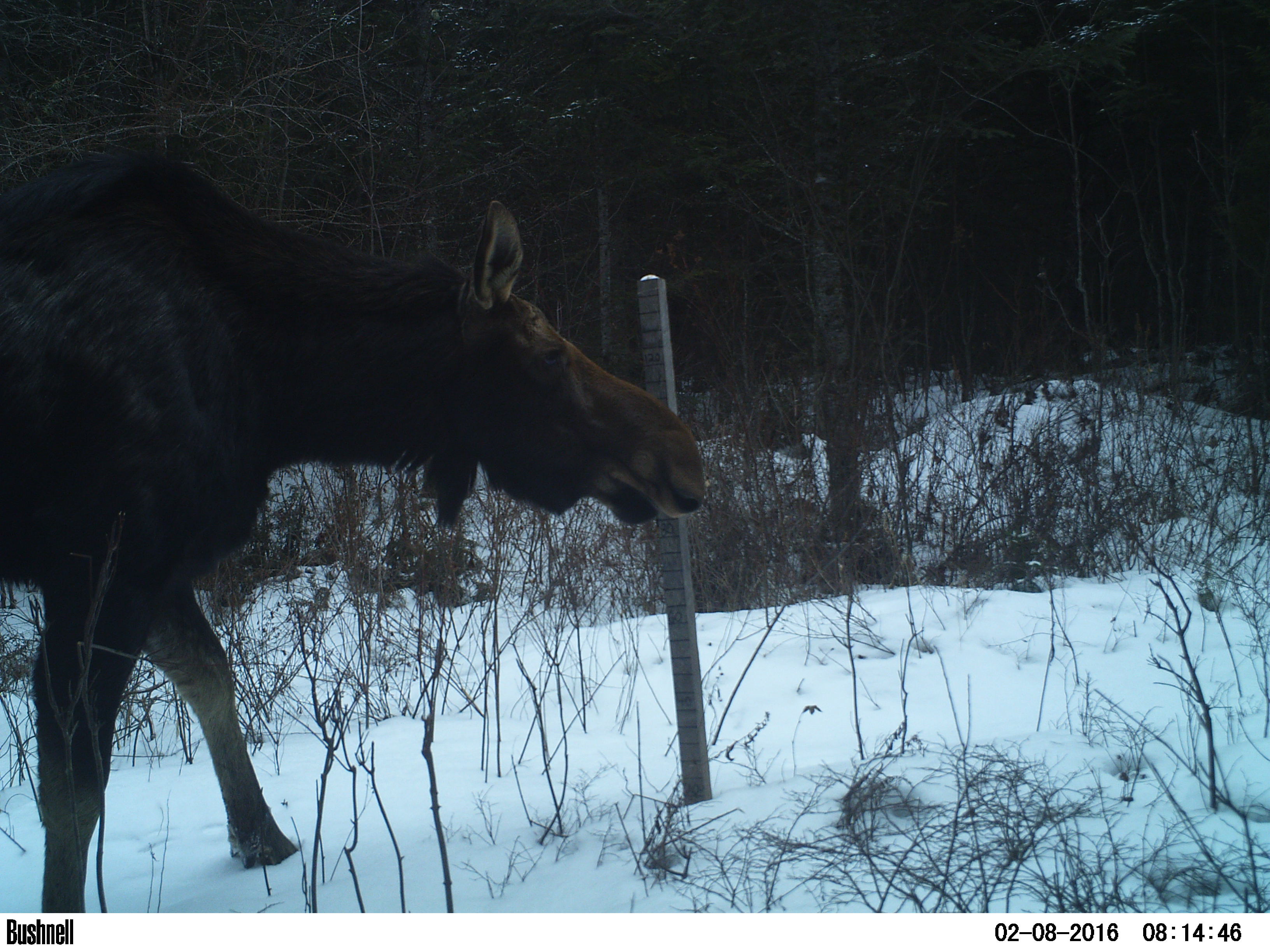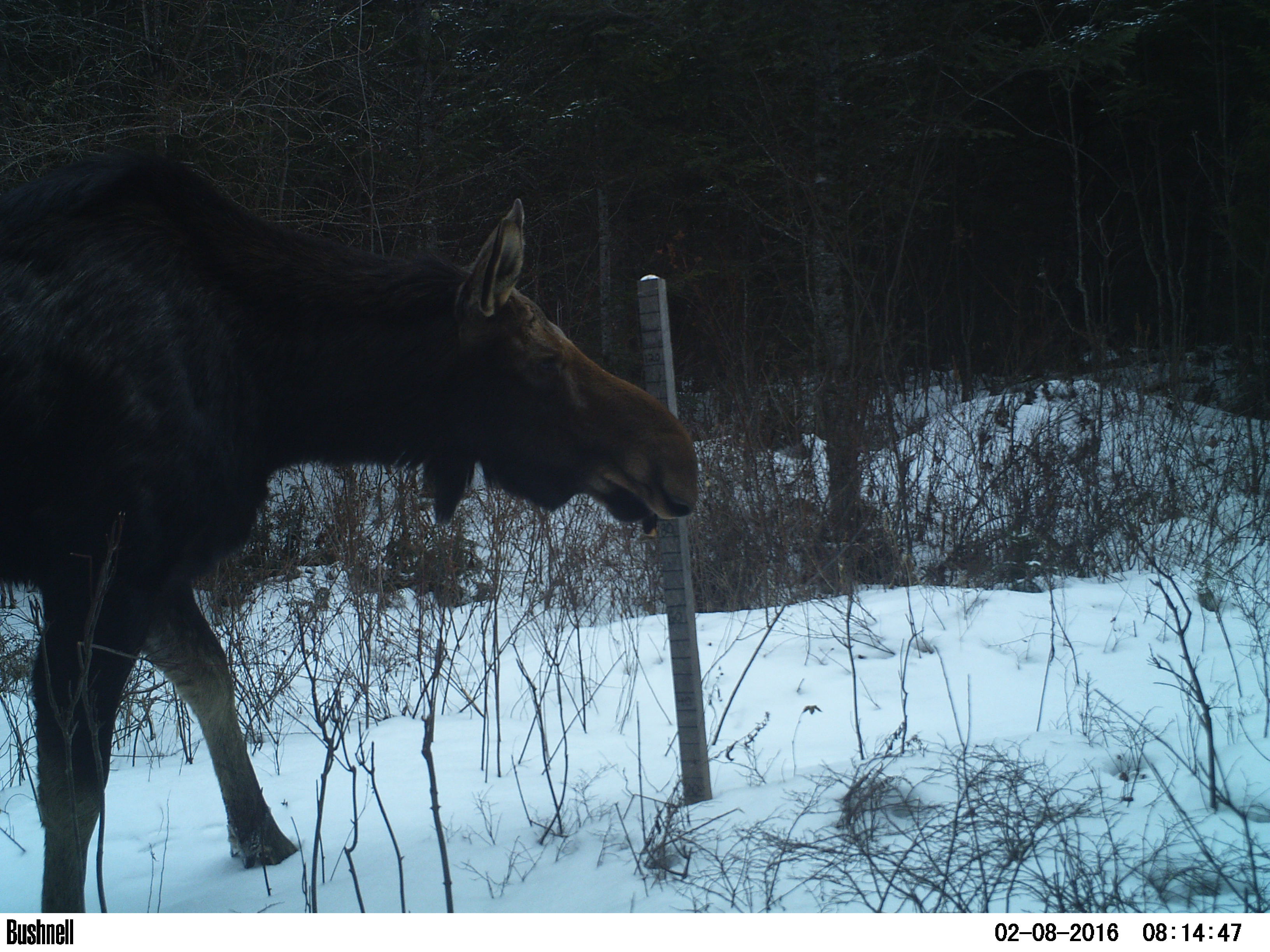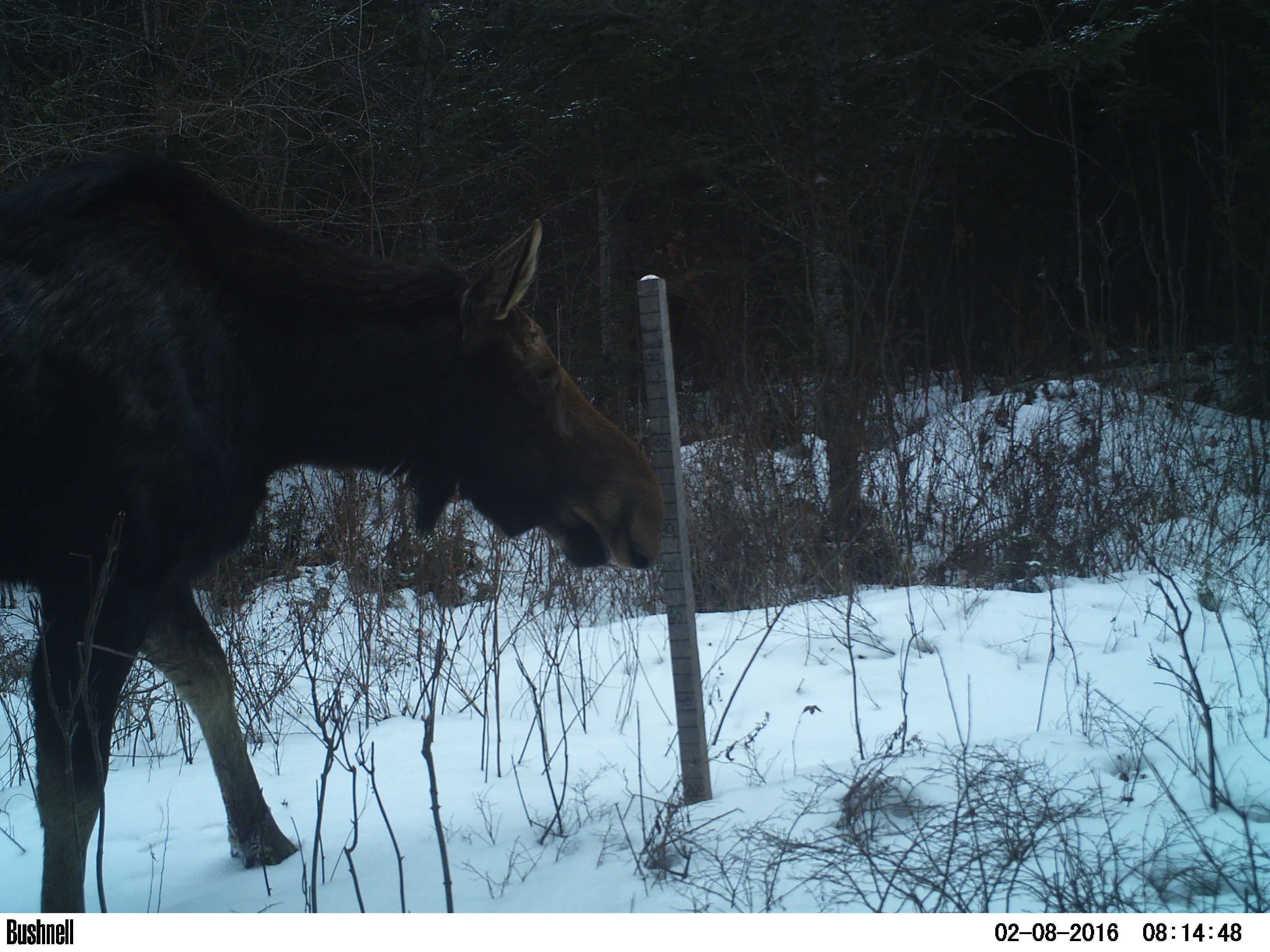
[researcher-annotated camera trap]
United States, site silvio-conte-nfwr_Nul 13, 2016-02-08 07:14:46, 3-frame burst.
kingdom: Animalia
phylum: Chordata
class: Mammalia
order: Artiodactyla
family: Cervidae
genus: Alces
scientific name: Alces alces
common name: moose